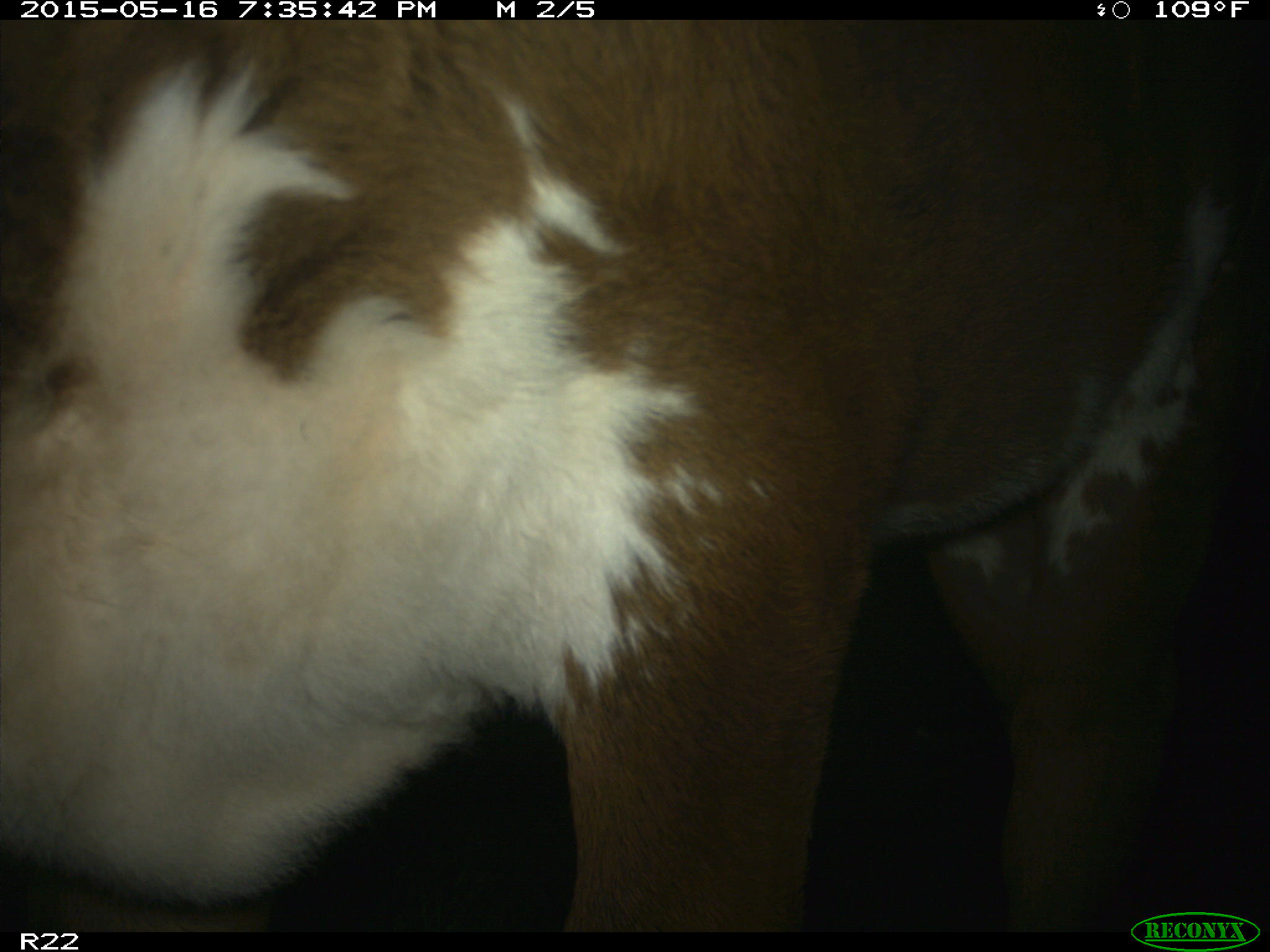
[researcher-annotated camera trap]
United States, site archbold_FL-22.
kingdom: Animalia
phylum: Chordata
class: Mammalia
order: Artiodactyla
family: Bovidae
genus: Bos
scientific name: Bos taurus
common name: domestic cow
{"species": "Bos taurus (domestic cow)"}